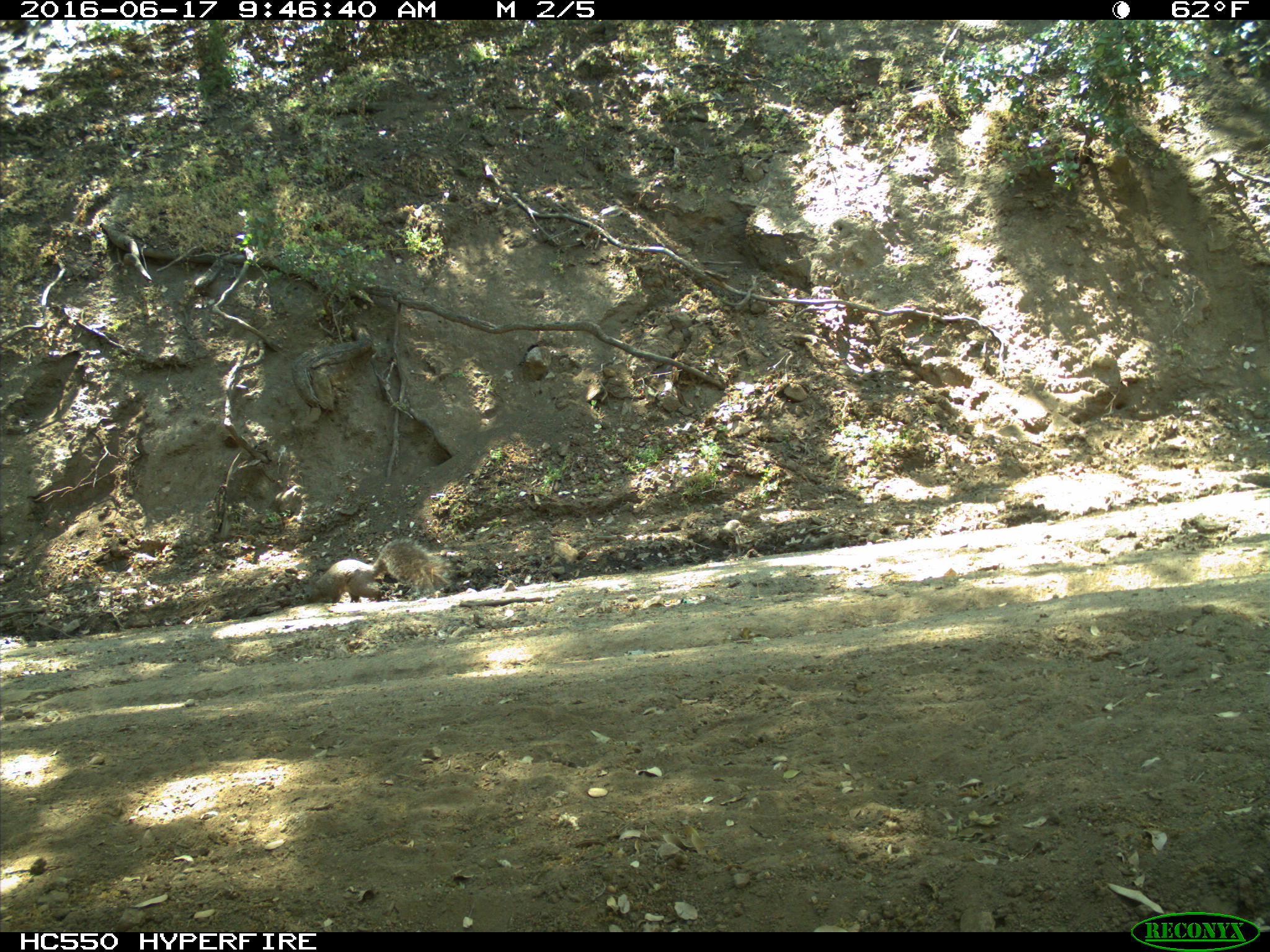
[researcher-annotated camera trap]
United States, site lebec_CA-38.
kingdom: Animalia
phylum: Chordata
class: Mammalia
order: Rodentia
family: Sciuridae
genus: Sciurus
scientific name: Sciurus carolinensis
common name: eastern gray squirrel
Sciurus carolinensis (eastern gray squirrel).